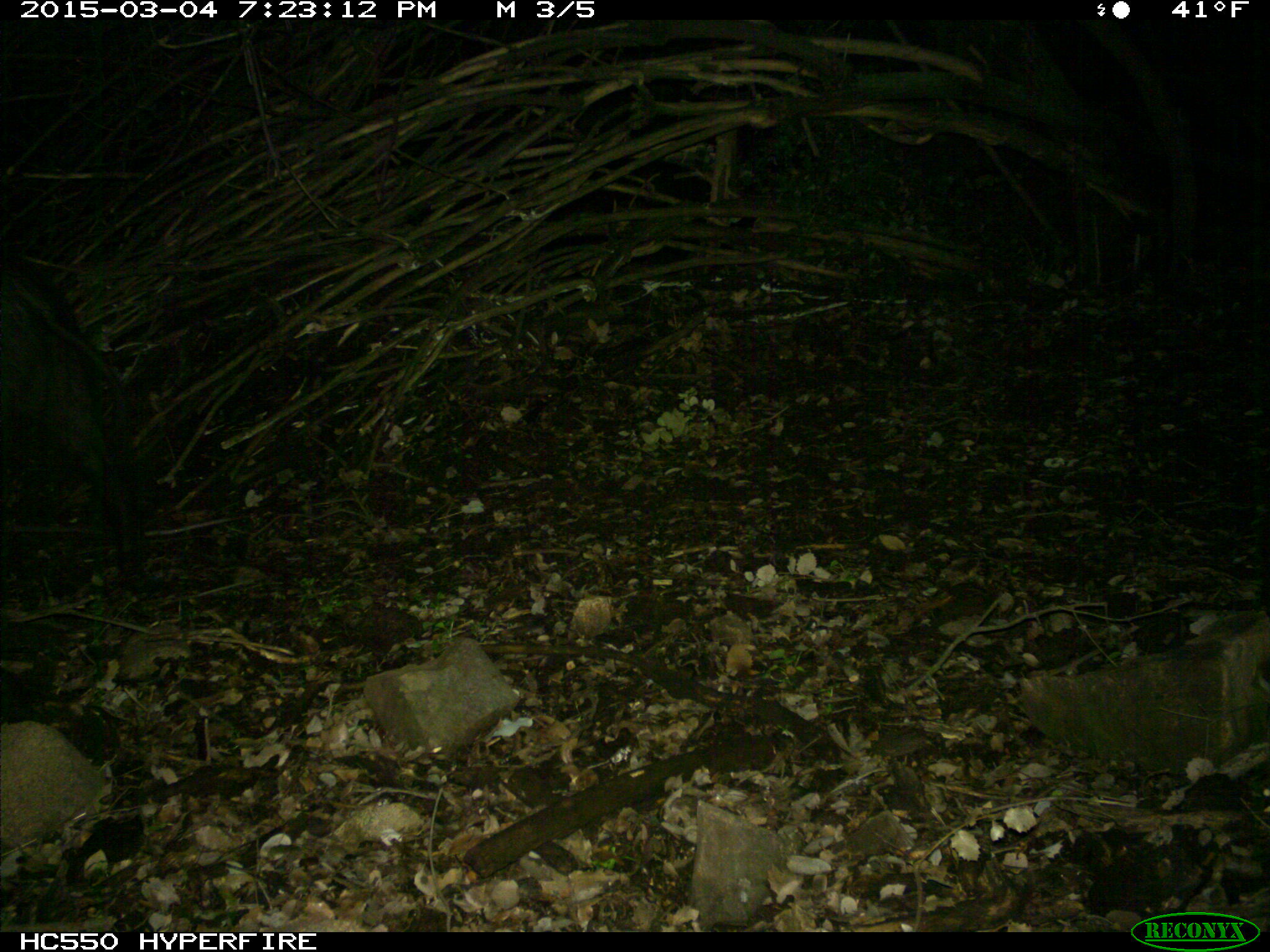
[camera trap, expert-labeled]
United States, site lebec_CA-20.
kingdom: Animalia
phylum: Chordata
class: Mammalia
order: Artiodactyla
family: Suidae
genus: Sus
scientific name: Sus scrofa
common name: wild boar